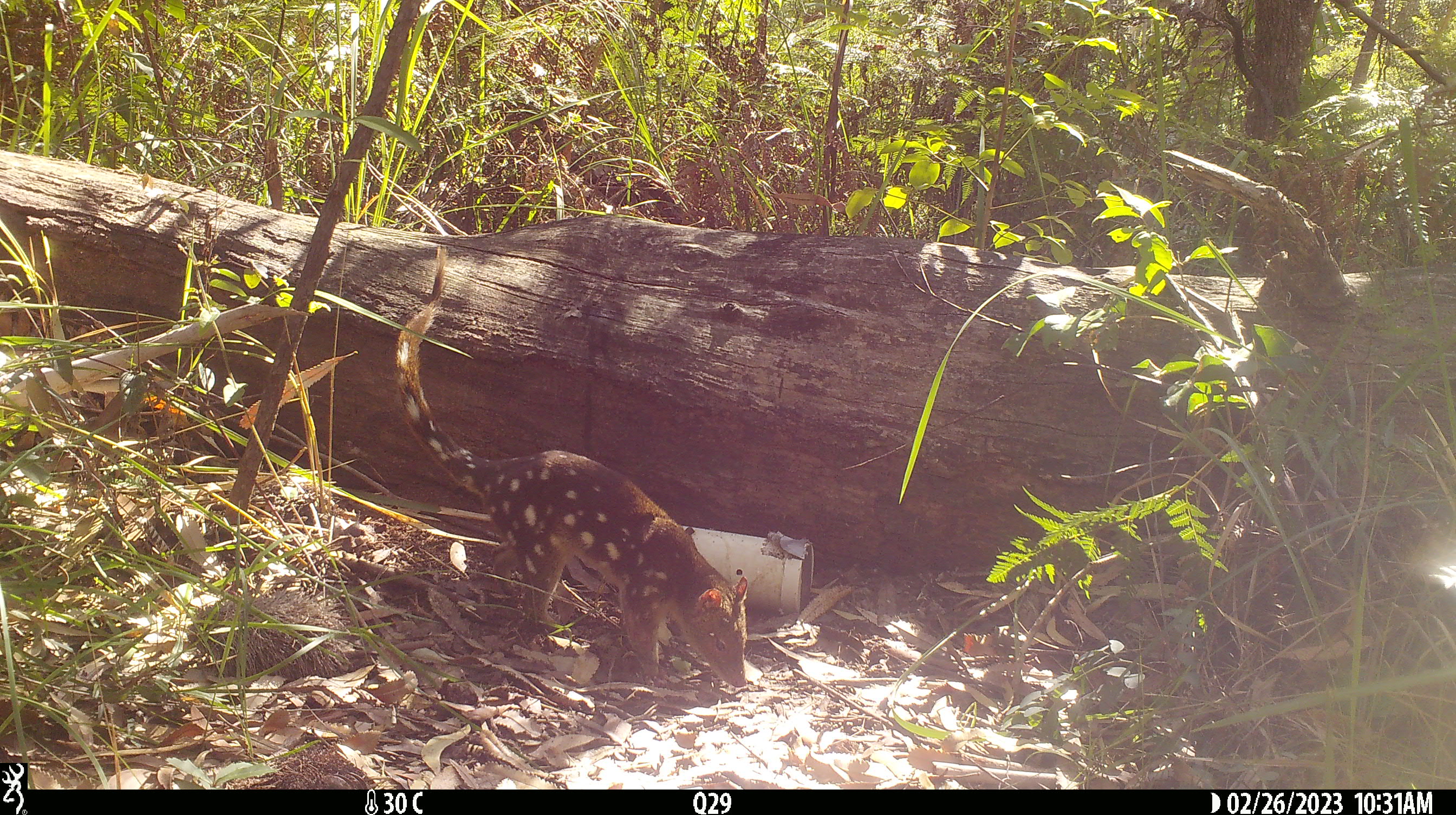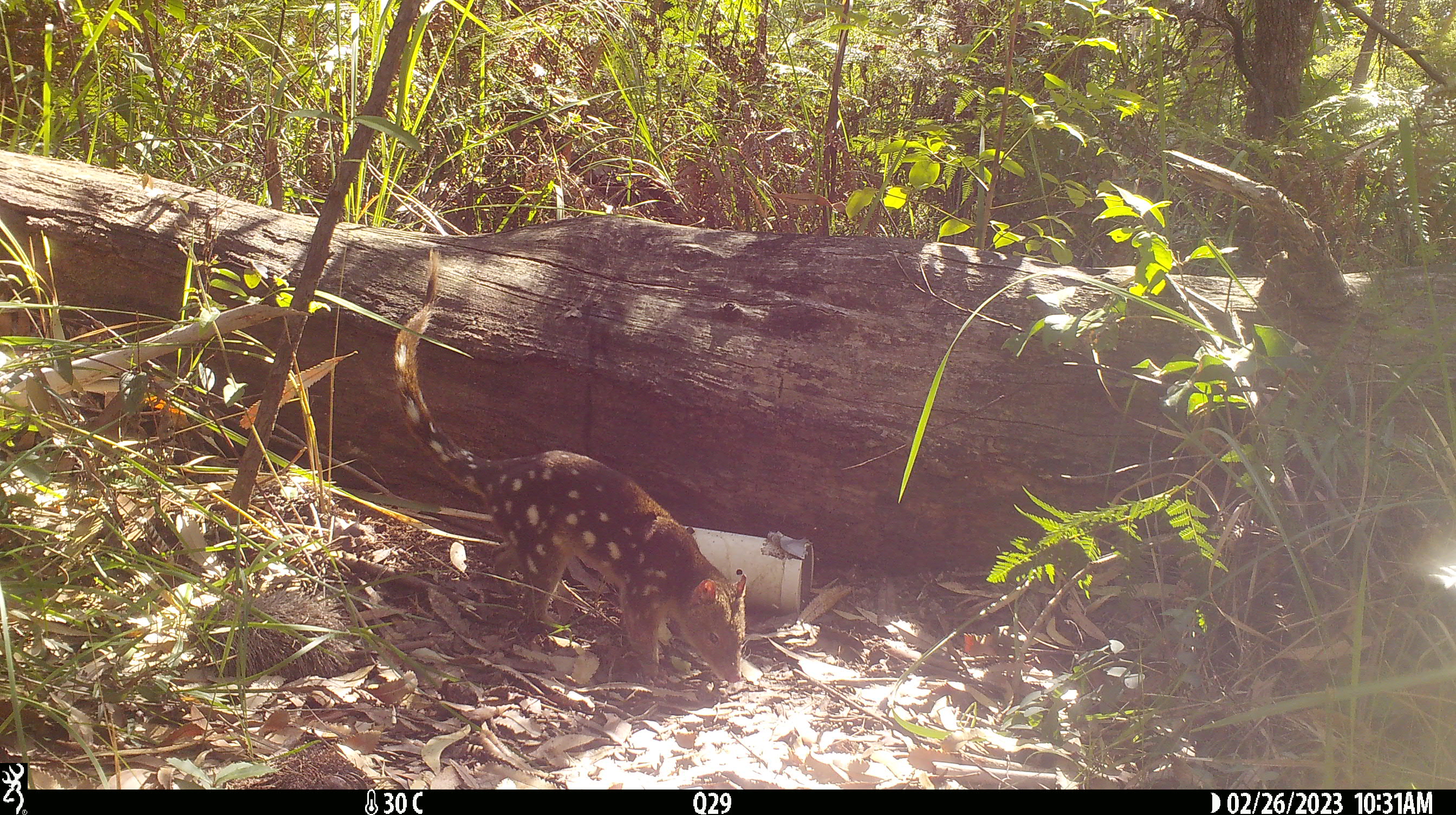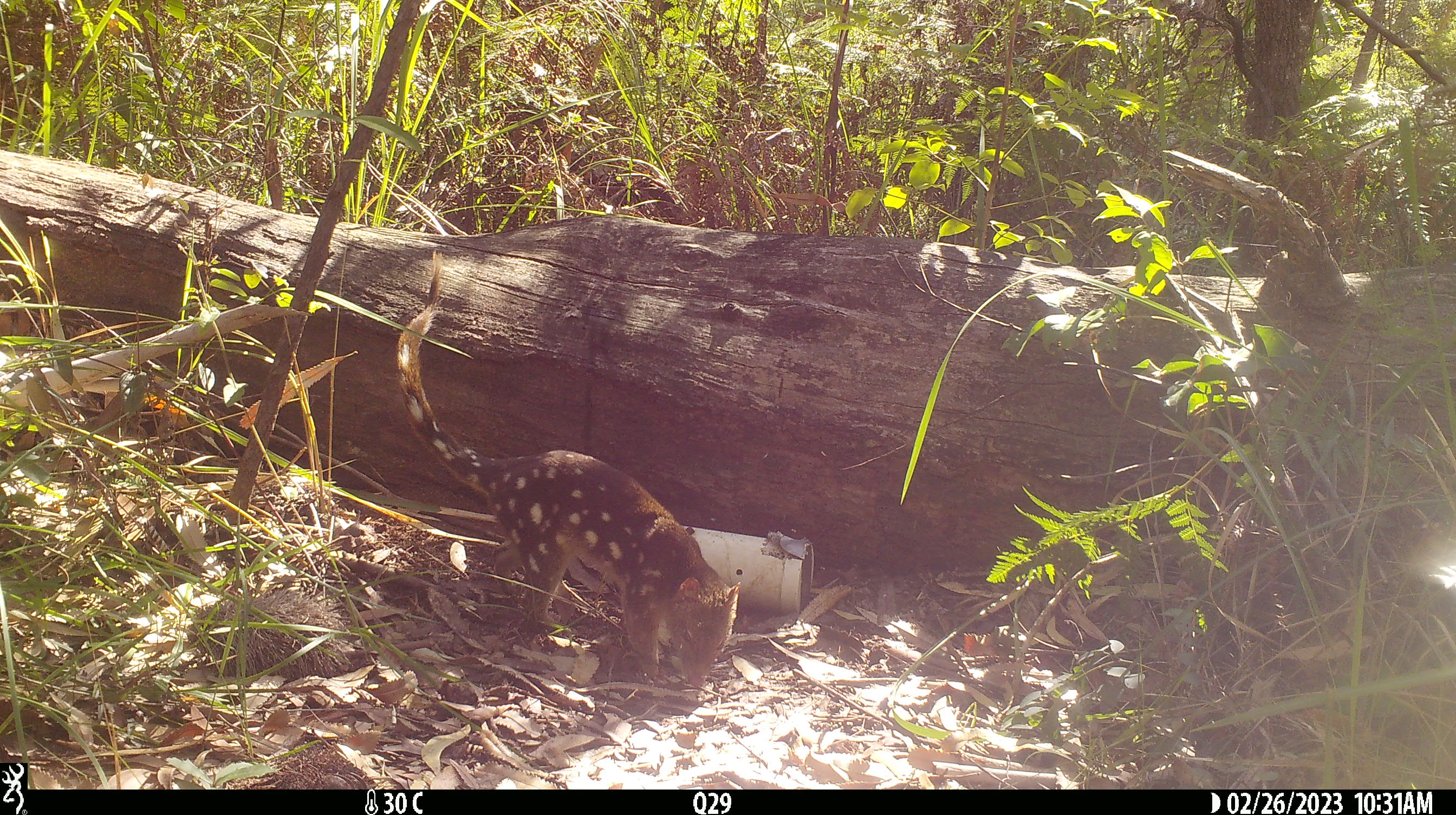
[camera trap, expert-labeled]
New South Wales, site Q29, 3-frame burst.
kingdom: Animalia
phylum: Chordata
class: Mammalia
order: Dasyuromorphia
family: Dasyuridae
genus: Dasyurus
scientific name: Dasyurus maculatus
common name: spotted-tailed quoll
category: quoll